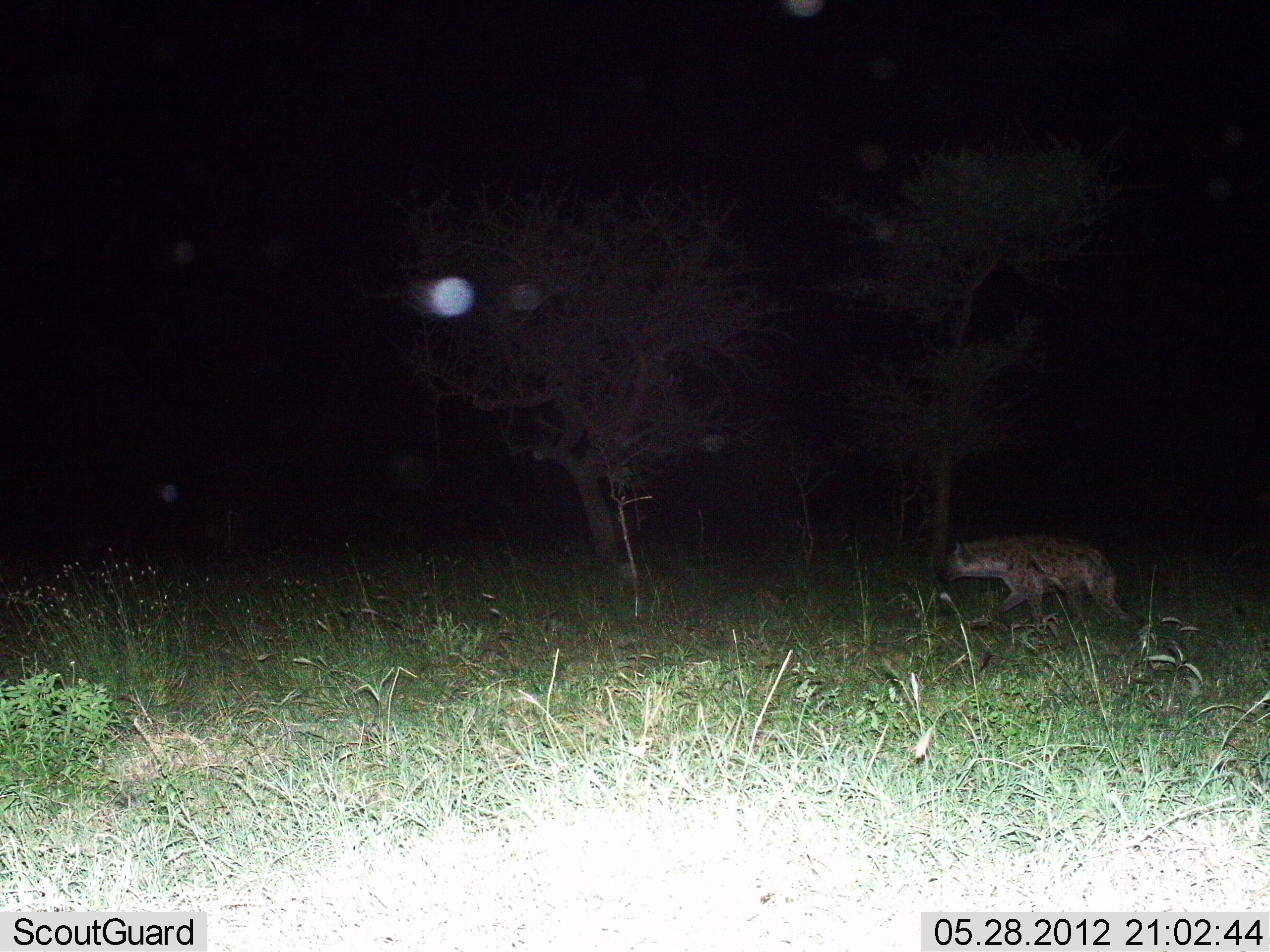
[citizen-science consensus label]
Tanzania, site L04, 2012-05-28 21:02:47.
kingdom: Animalia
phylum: Chordata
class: Mammalia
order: Carnivora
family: Hyaenidae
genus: Crocuta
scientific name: Crocuta crocuta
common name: spotted hyena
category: hyenaspotted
Hyenaspotted (spotted hyena) (Crocuta crocuta), count 1. Behavior (volunteer vote fractions): standing 10%, resting 0%, moving 90%, interacting 0%. Young present (vote fraction): 0%. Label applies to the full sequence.